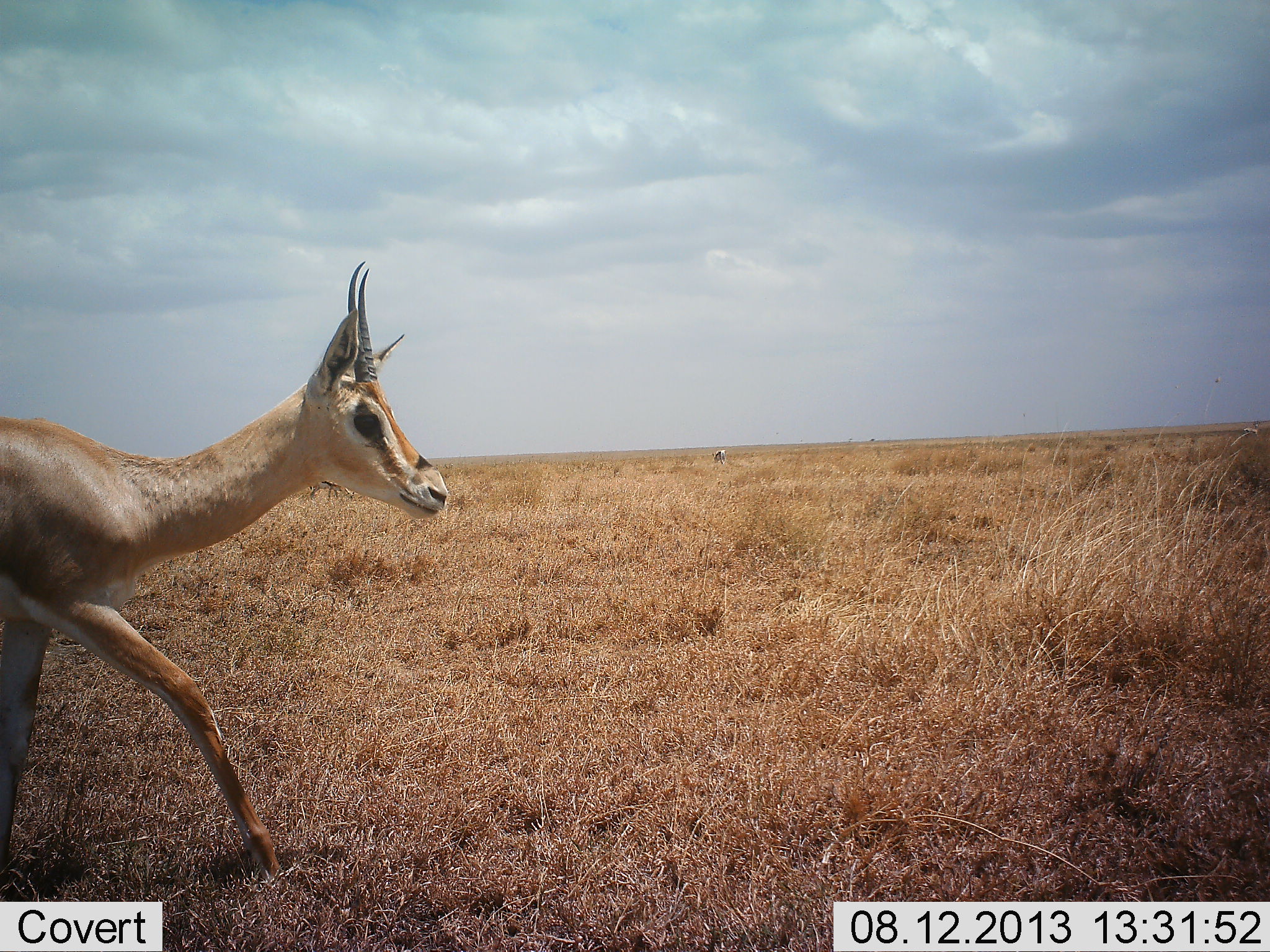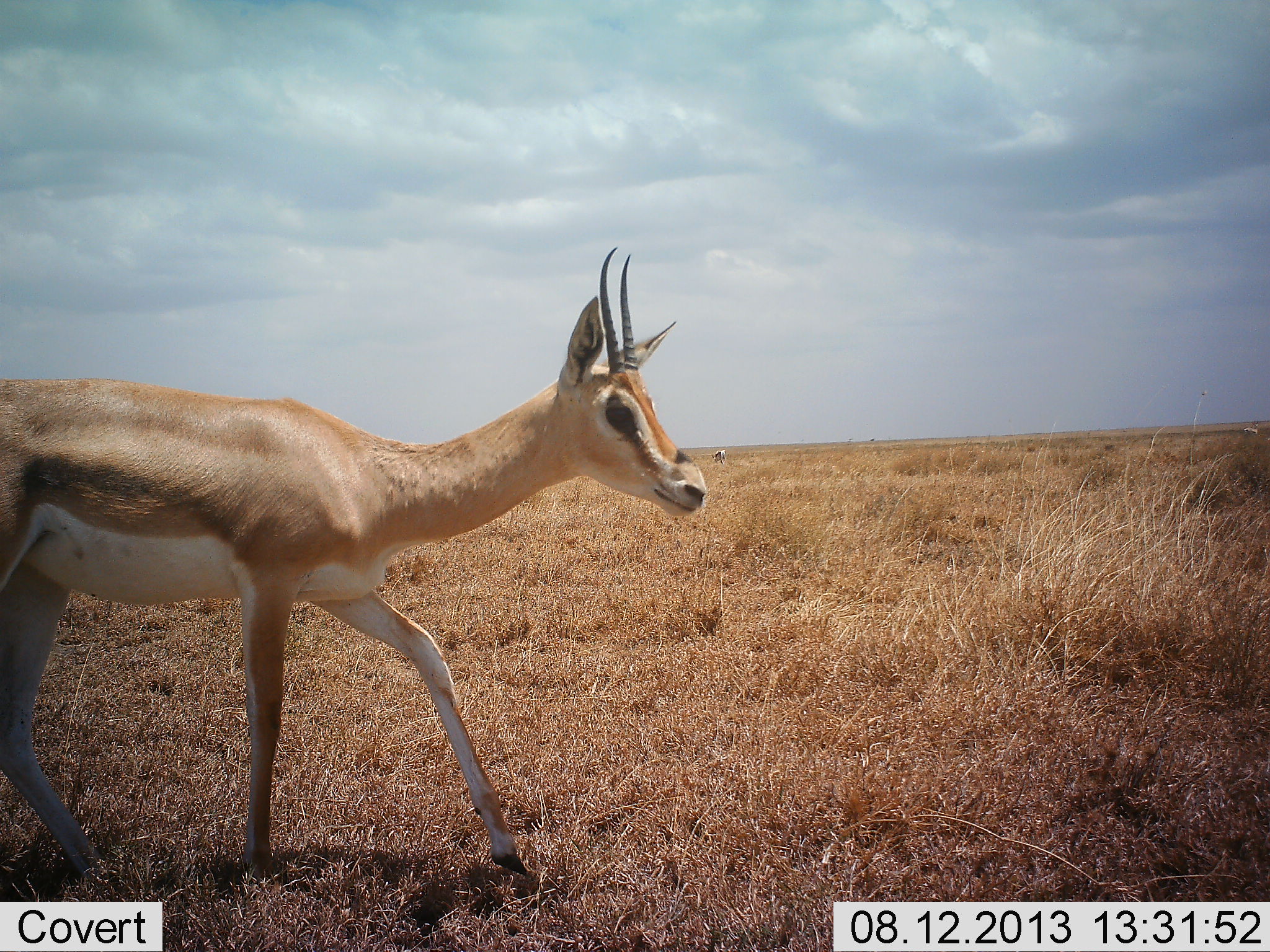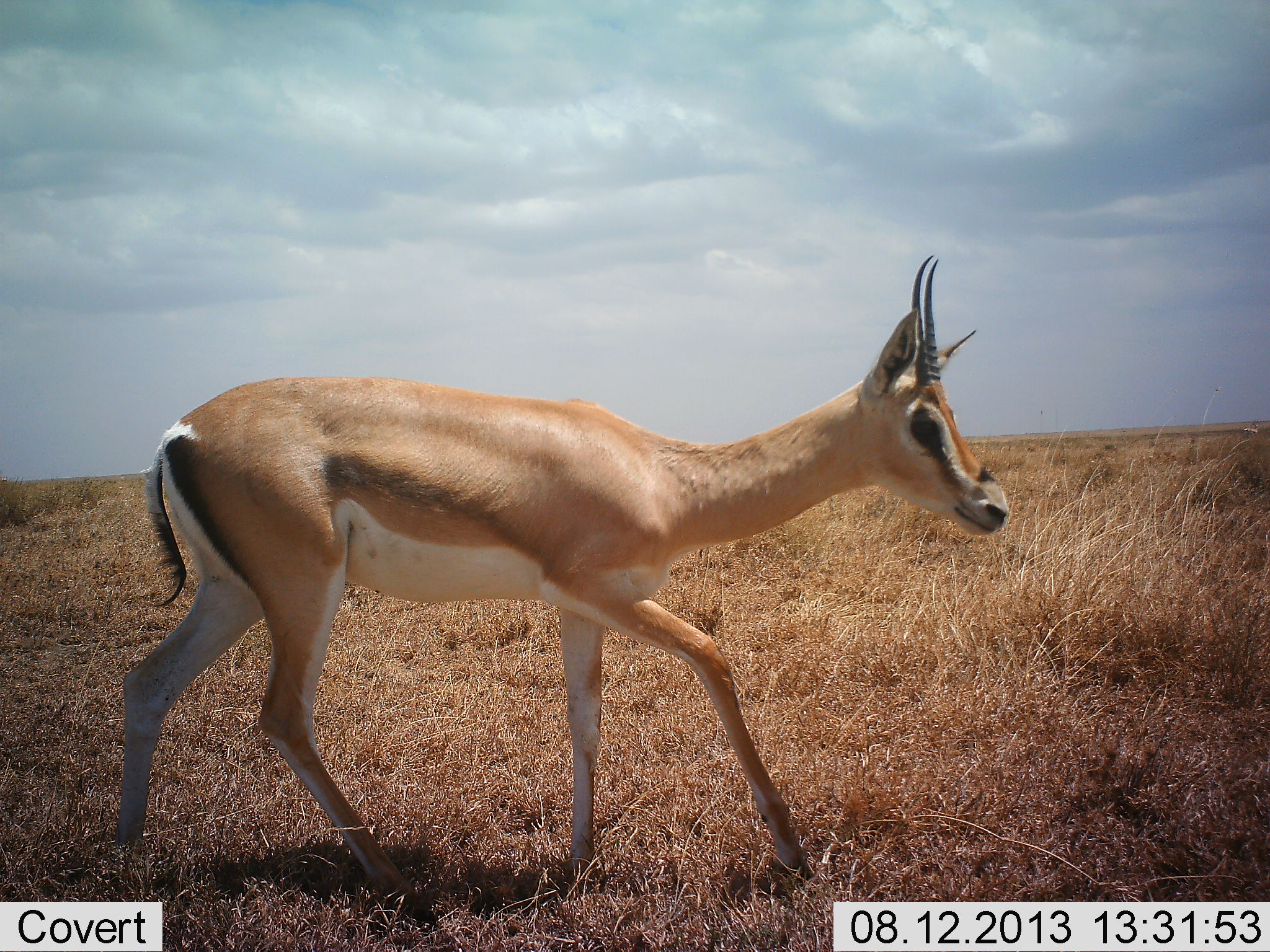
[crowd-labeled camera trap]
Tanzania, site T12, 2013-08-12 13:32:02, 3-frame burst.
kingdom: Animalia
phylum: Chordata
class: Mammalia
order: Artiodactyla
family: Bovidae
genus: Nanger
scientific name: Nanger granti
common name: grant's gazelle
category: gazellegrants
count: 1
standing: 40%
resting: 0%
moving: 90%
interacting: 0%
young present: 0%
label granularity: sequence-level